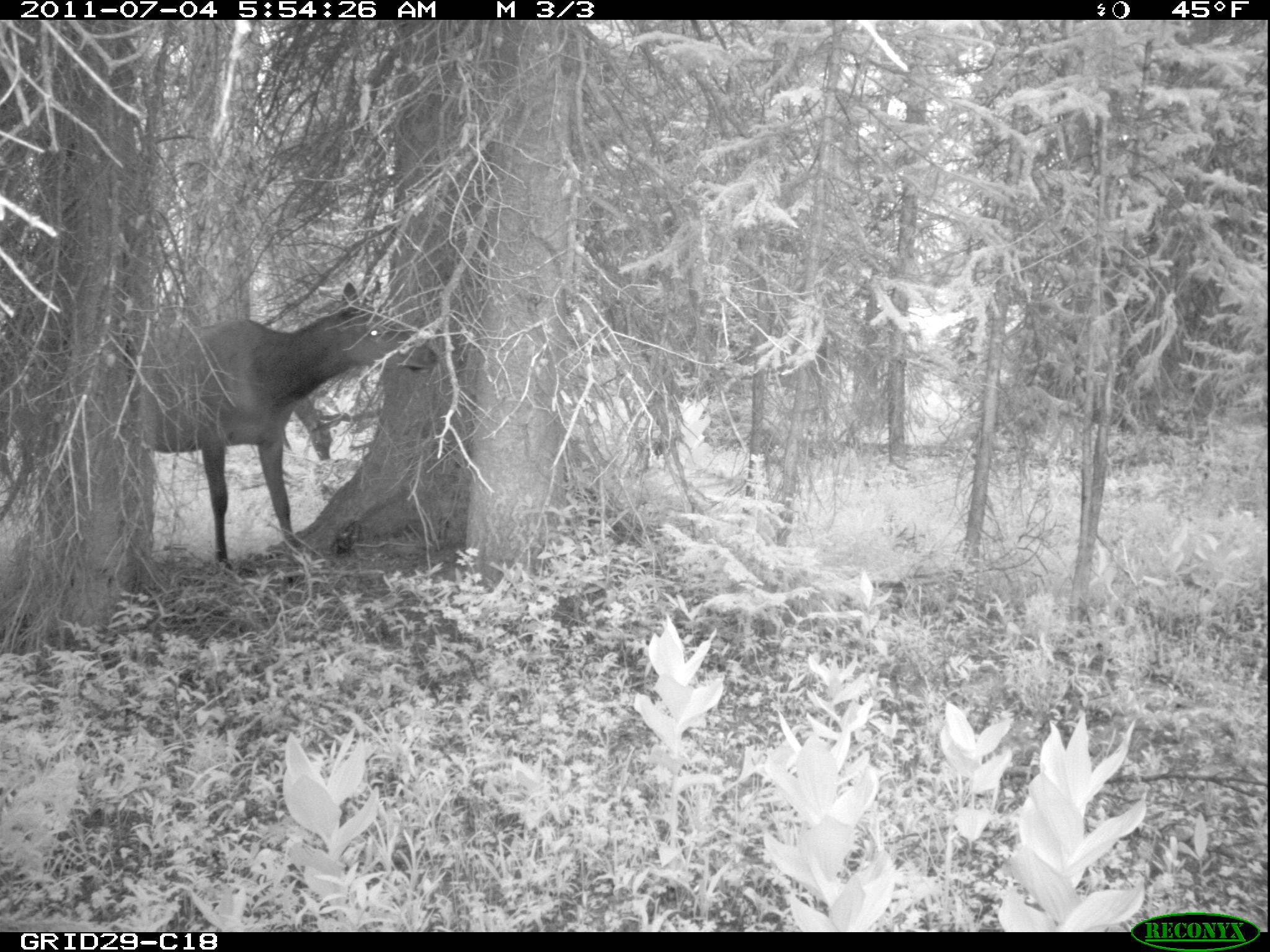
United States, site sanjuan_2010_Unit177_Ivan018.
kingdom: Animalia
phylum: Chordata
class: Mammalia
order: Artiodactyla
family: Cervidae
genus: Cervus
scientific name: Cervus elaphus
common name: red deer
Cervus elaphus (red deer).